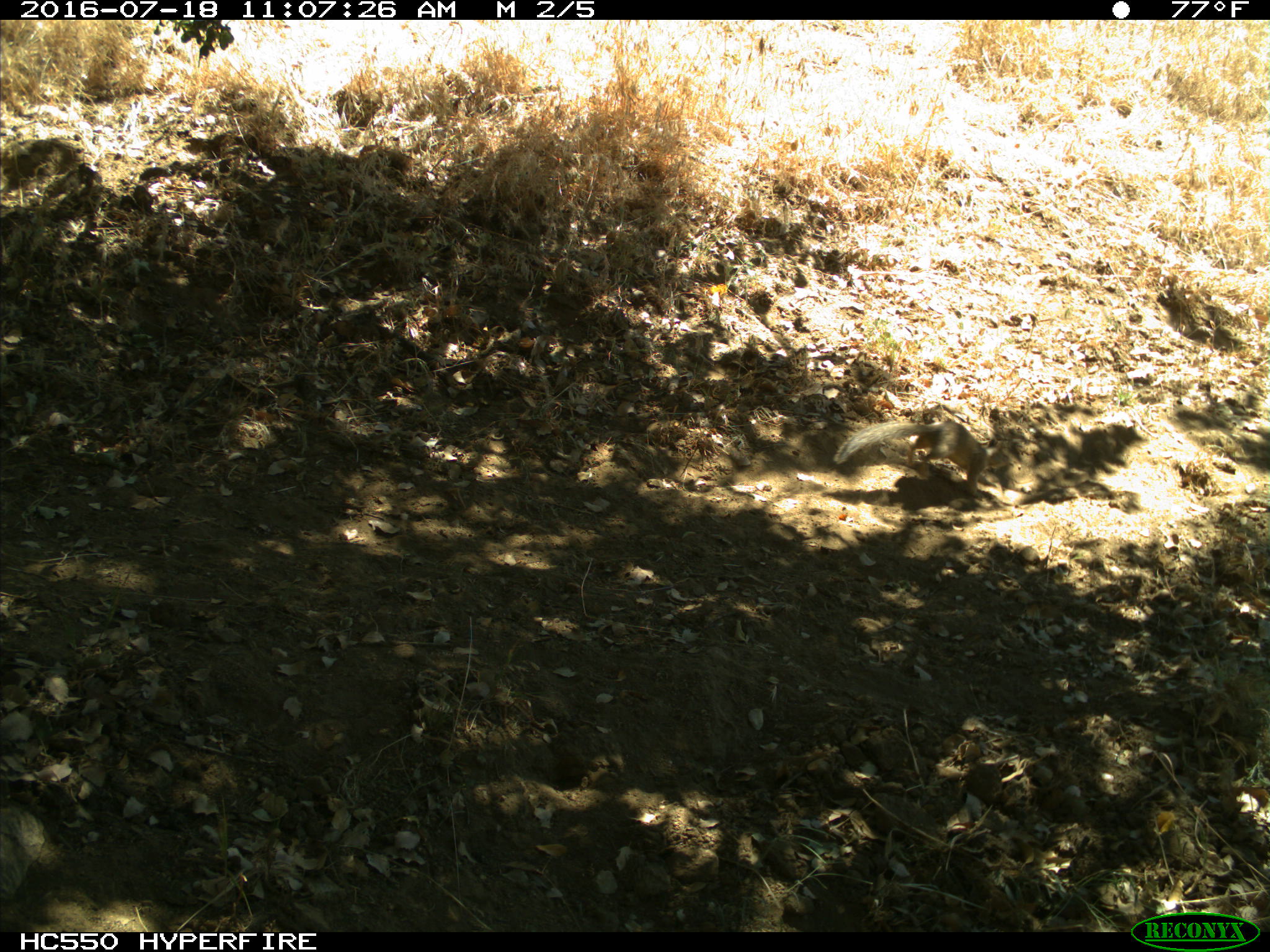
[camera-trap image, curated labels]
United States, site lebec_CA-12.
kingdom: Animalia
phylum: Chordata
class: Mammalia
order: Rodentia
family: Sciuridae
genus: Otospermophilus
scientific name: Otospermophilus beecheyi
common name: california ground squirrel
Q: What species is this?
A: Otospermophilus beecheyi (california ground squirrel).